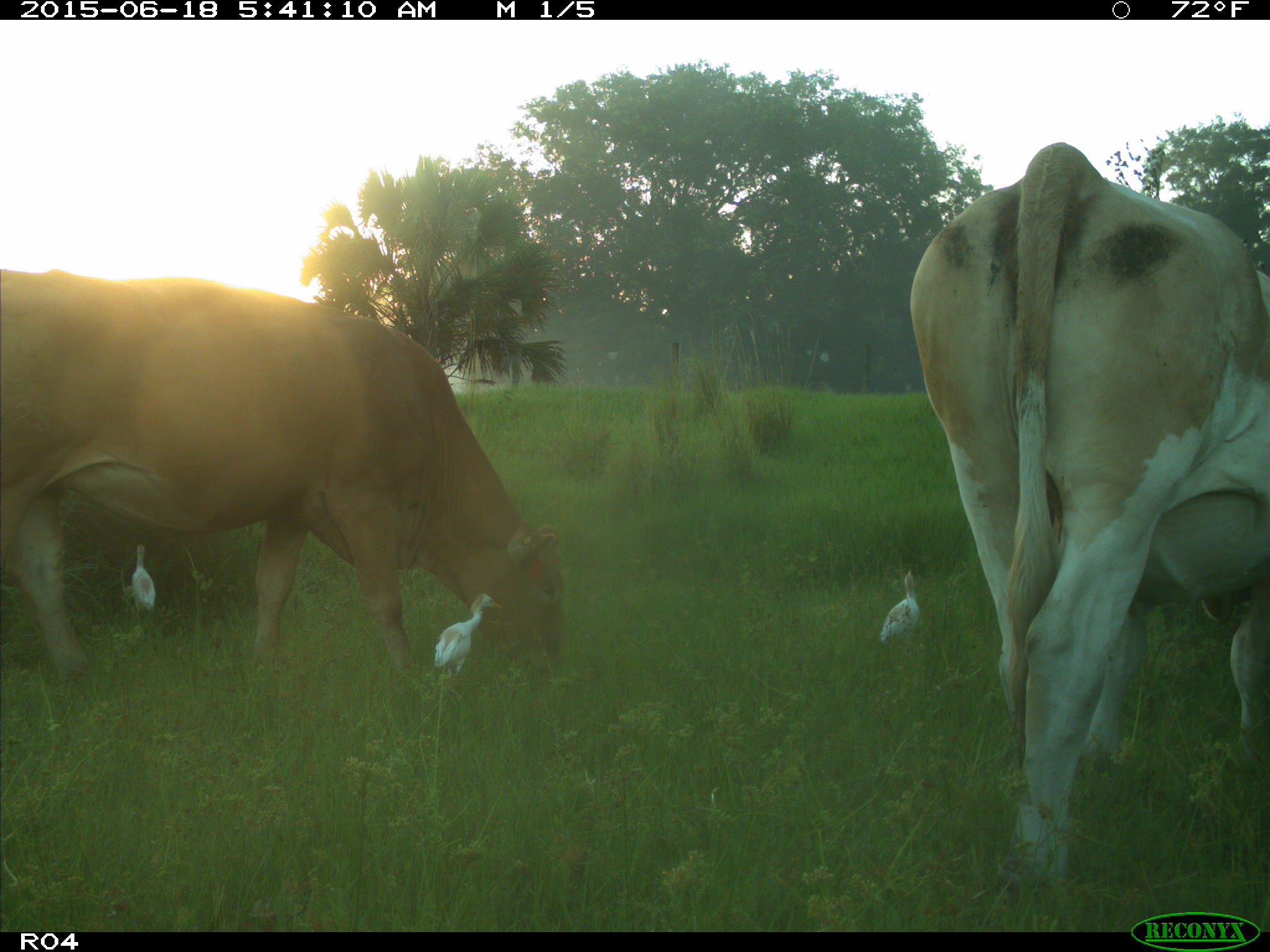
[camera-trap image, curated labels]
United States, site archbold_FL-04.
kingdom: Animalia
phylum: Chordata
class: Mammalia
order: Artiodactyla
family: Bovidae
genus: Bos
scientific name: Bos taurus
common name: domestic cow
Bos taurus (domestic cow).